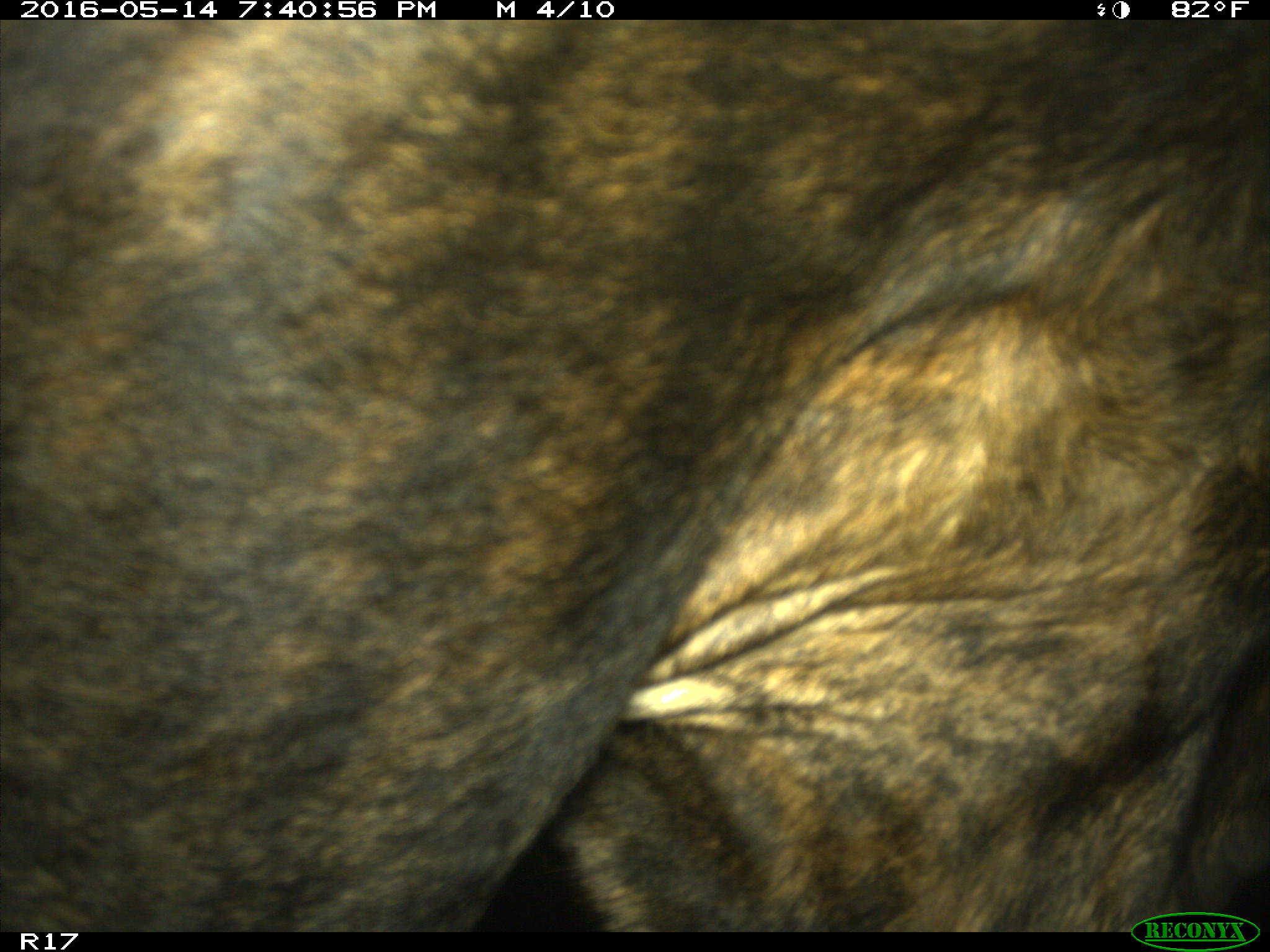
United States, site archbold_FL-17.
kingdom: Animalia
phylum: Chordata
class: Mammalia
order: Artiodactyla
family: Bovidae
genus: Bos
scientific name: Bos taurus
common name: domestic cow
Bos taurus (domestic cow).